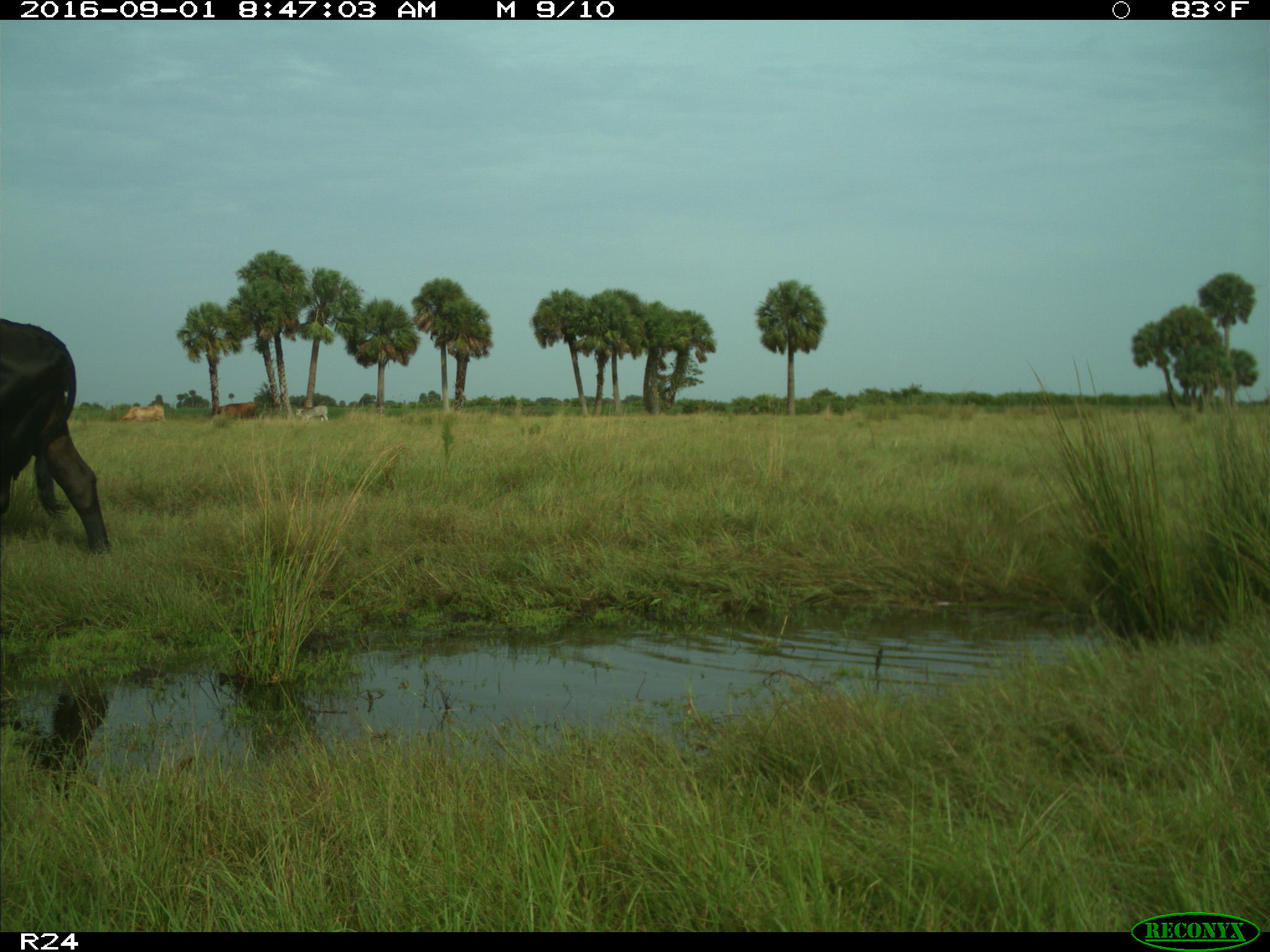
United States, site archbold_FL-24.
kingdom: Animalia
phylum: Chordata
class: Mammalia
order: Artiodactyla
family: Bovidae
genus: Bos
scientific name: Bos taurus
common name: domestic cow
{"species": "Bos taurus (domestic cow)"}